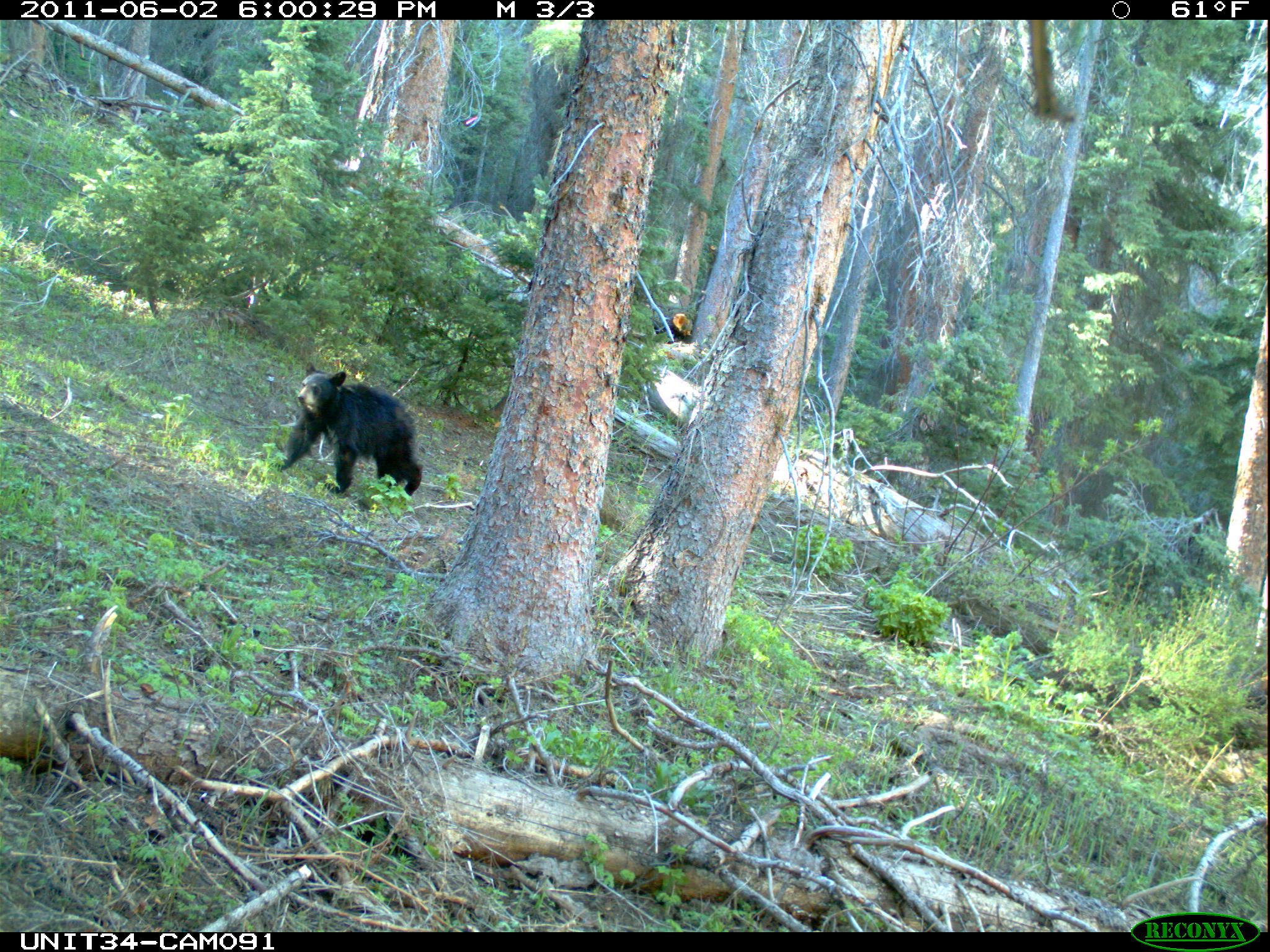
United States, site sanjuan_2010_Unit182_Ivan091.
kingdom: Animalia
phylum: Chordata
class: Mammalia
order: Carnivora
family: Ursidae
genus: Ursus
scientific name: Ursus americanus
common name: american black bear